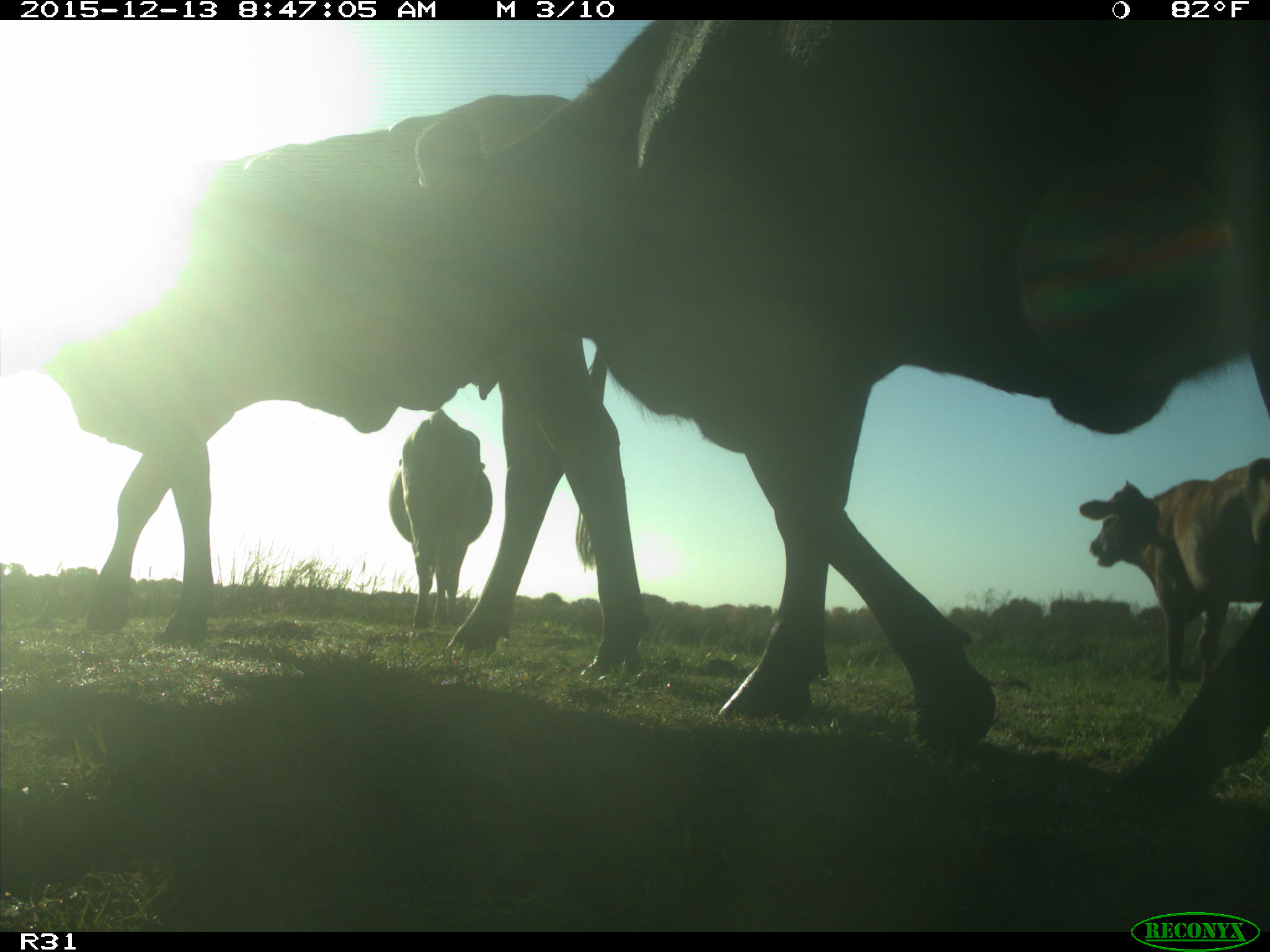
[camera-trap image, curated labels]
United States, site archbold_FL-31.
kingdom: Animalia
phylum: Chordata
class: Mammalia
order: Artiodactyla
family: Bovidae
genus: Bos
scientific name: Bos taurus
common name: domestic cow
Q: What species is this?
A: Bos taurus (domestic cow).